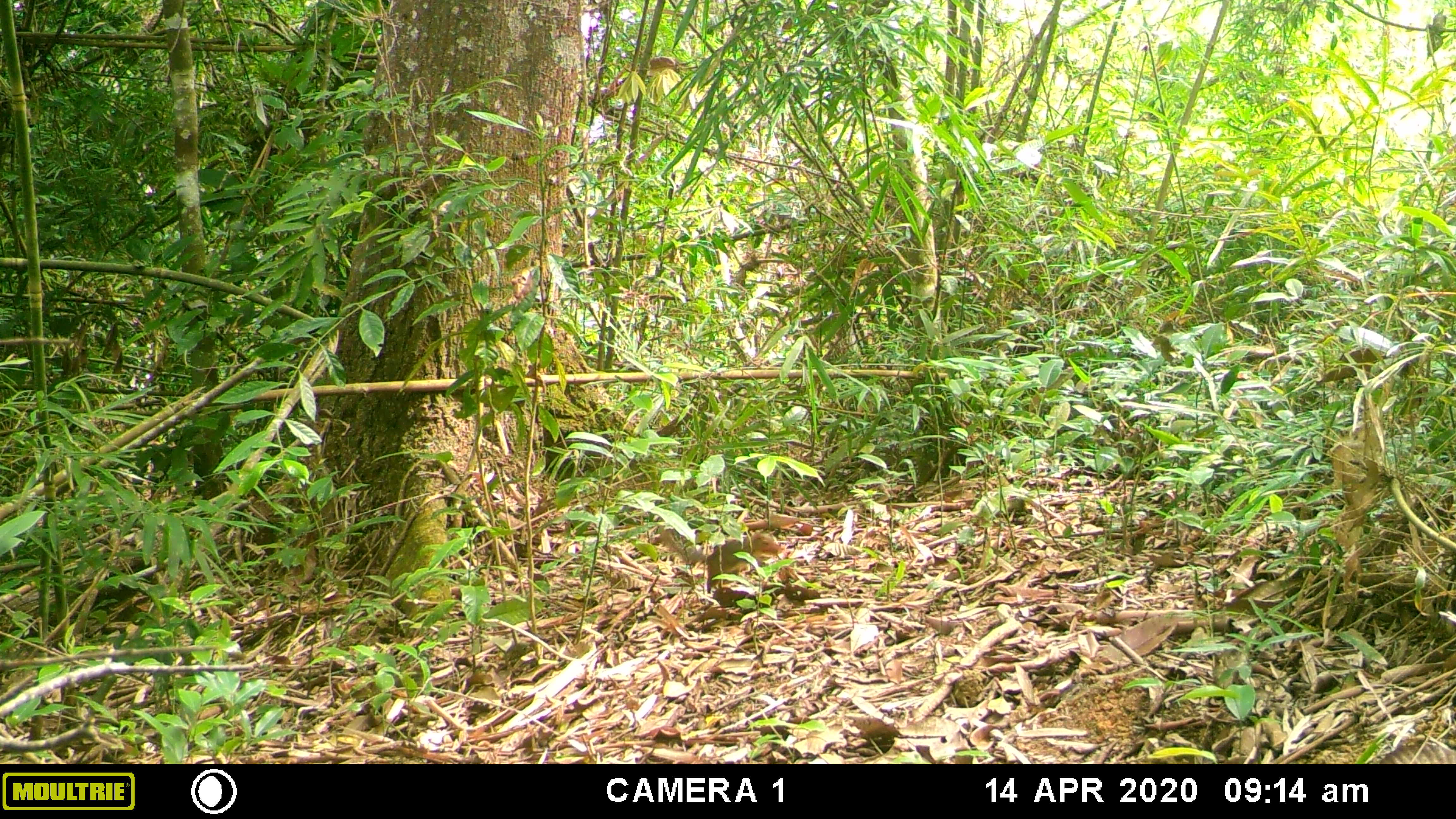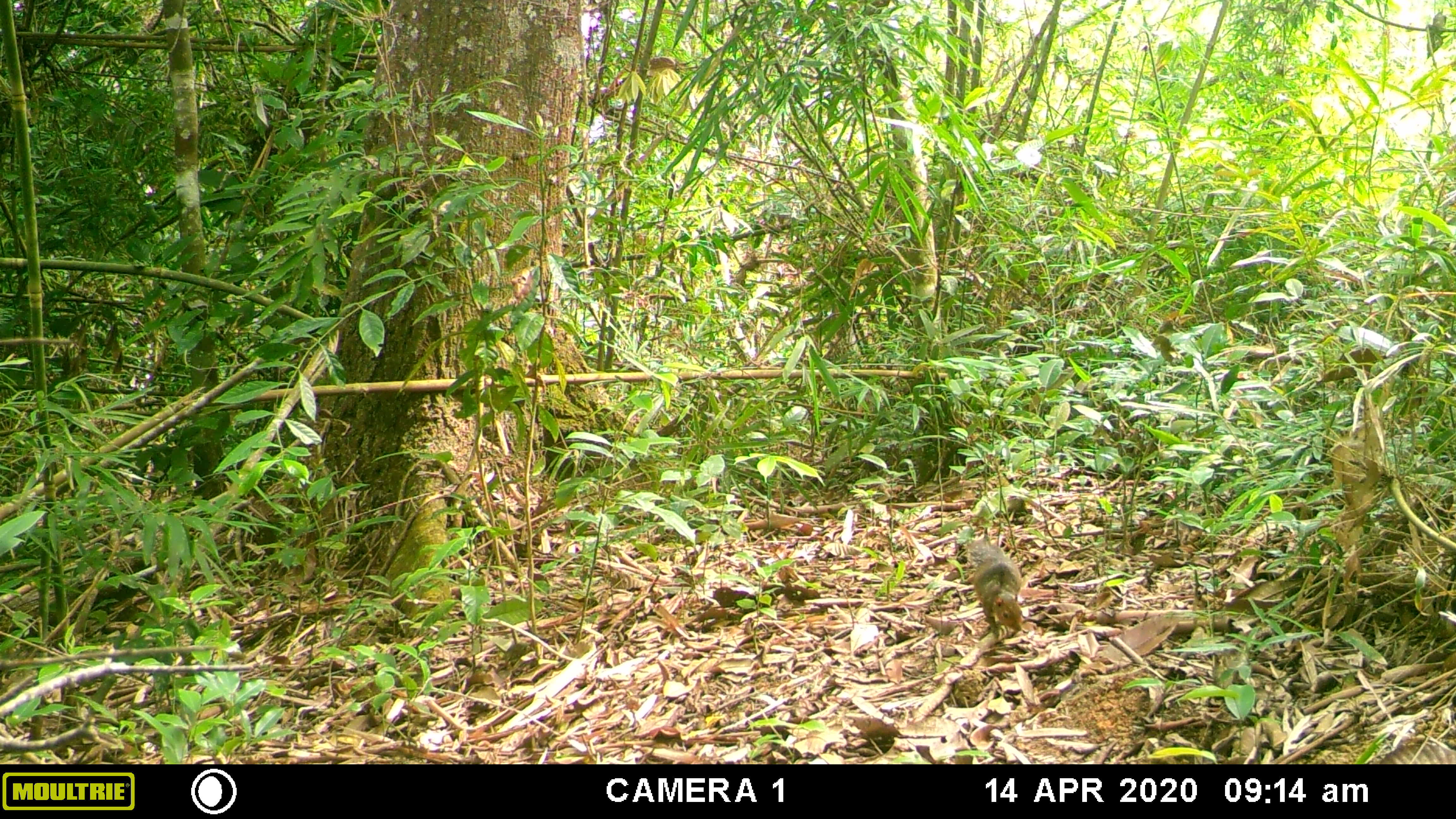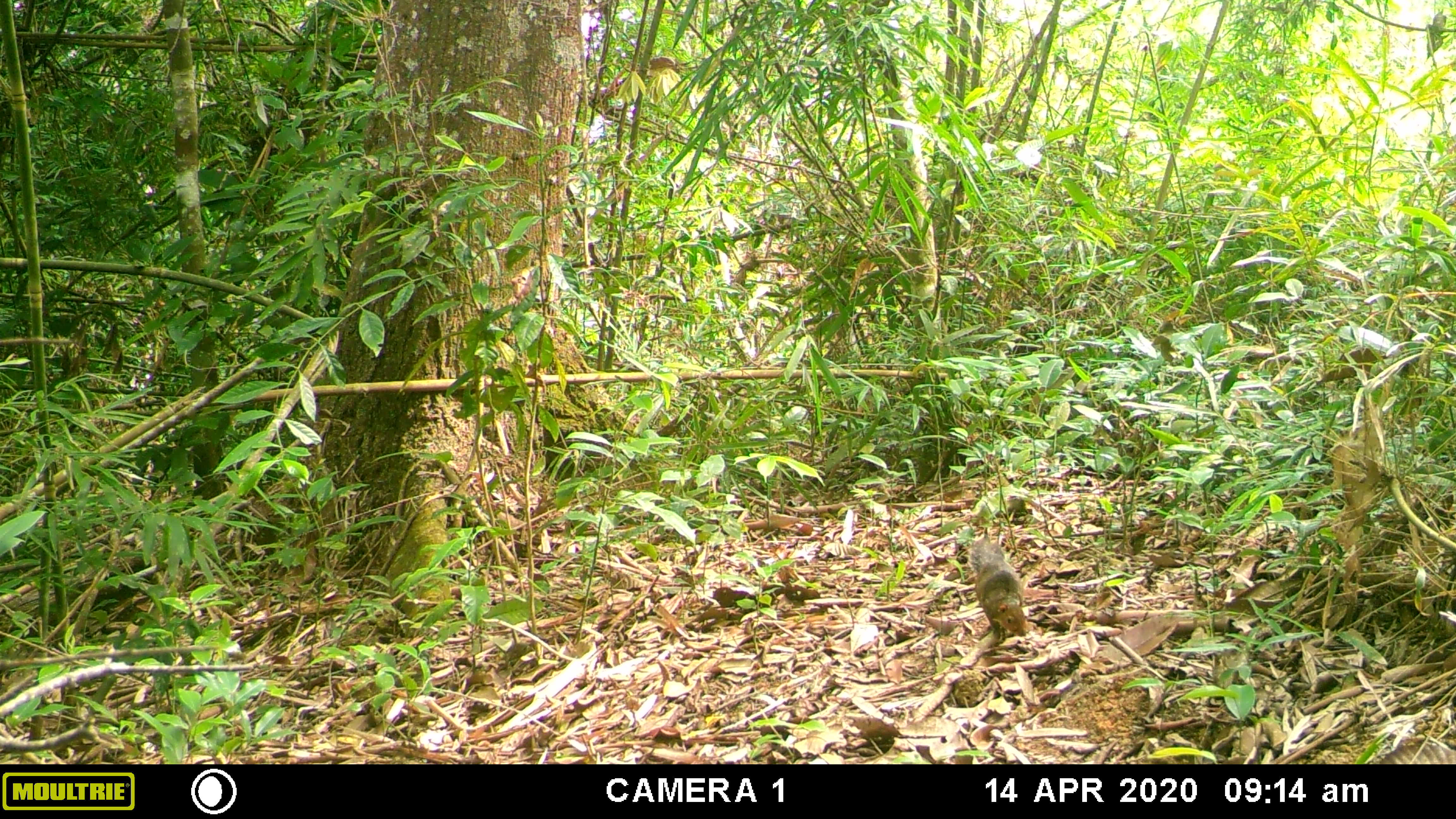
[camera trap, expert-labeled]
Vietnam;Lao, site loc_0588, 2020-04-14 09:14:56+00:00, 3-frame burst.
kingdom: Animalia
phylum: Chordata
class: Mammalia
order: Rodentia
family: Sciuridae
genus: Dremomys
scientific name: Dremomys rufigenis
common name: red-cheeked squirrel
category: red cheeked squirrel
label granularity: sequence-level